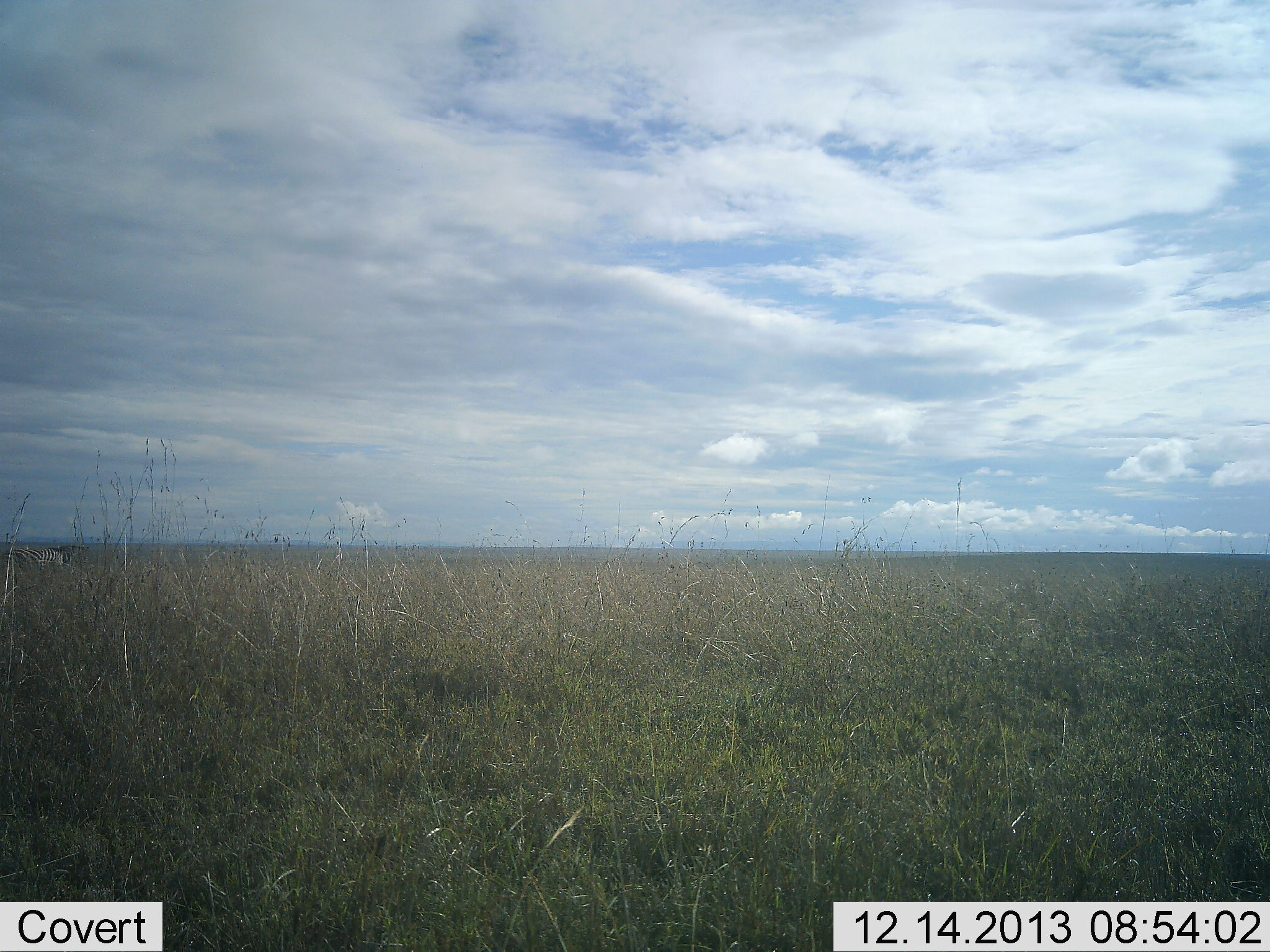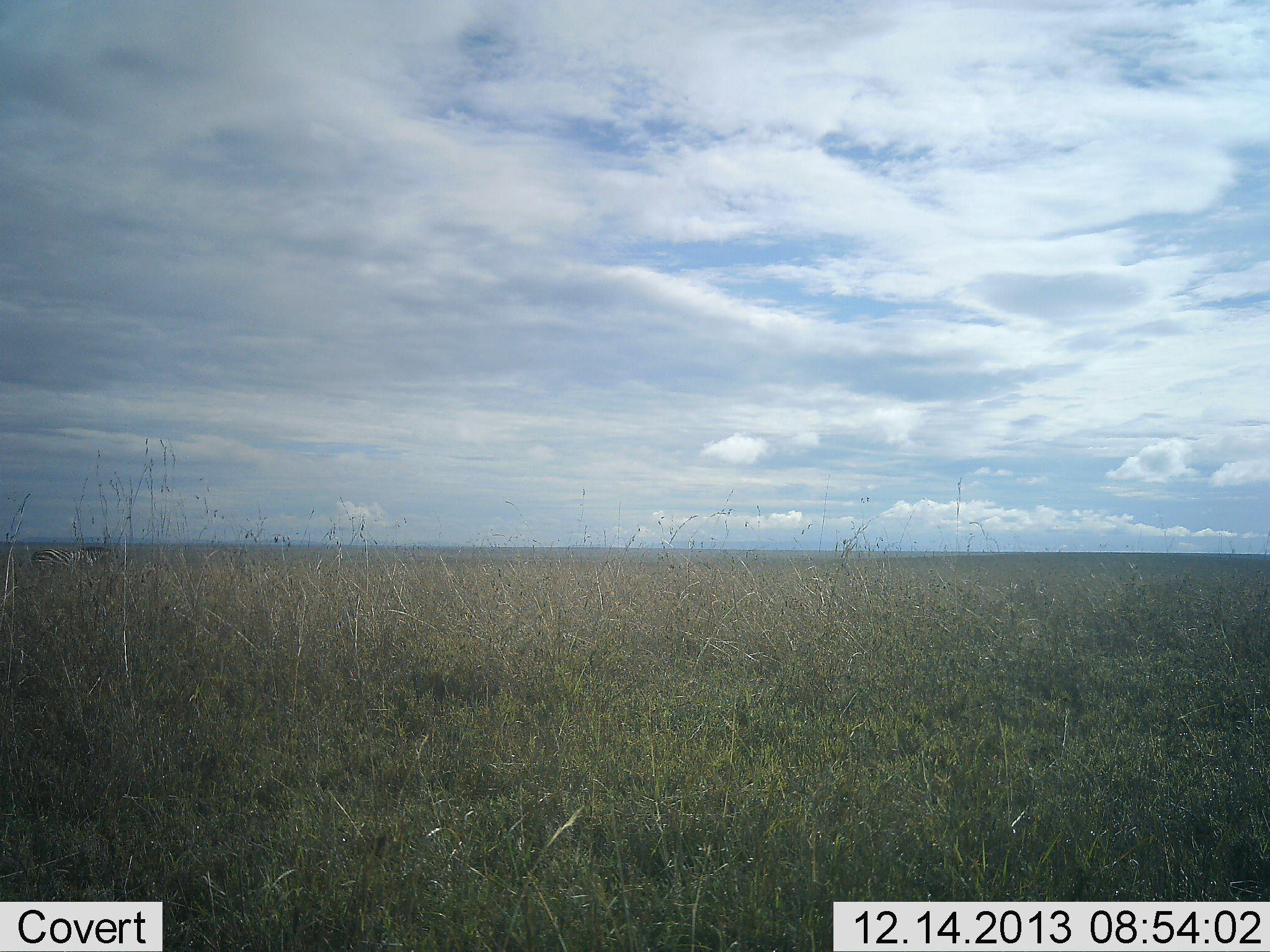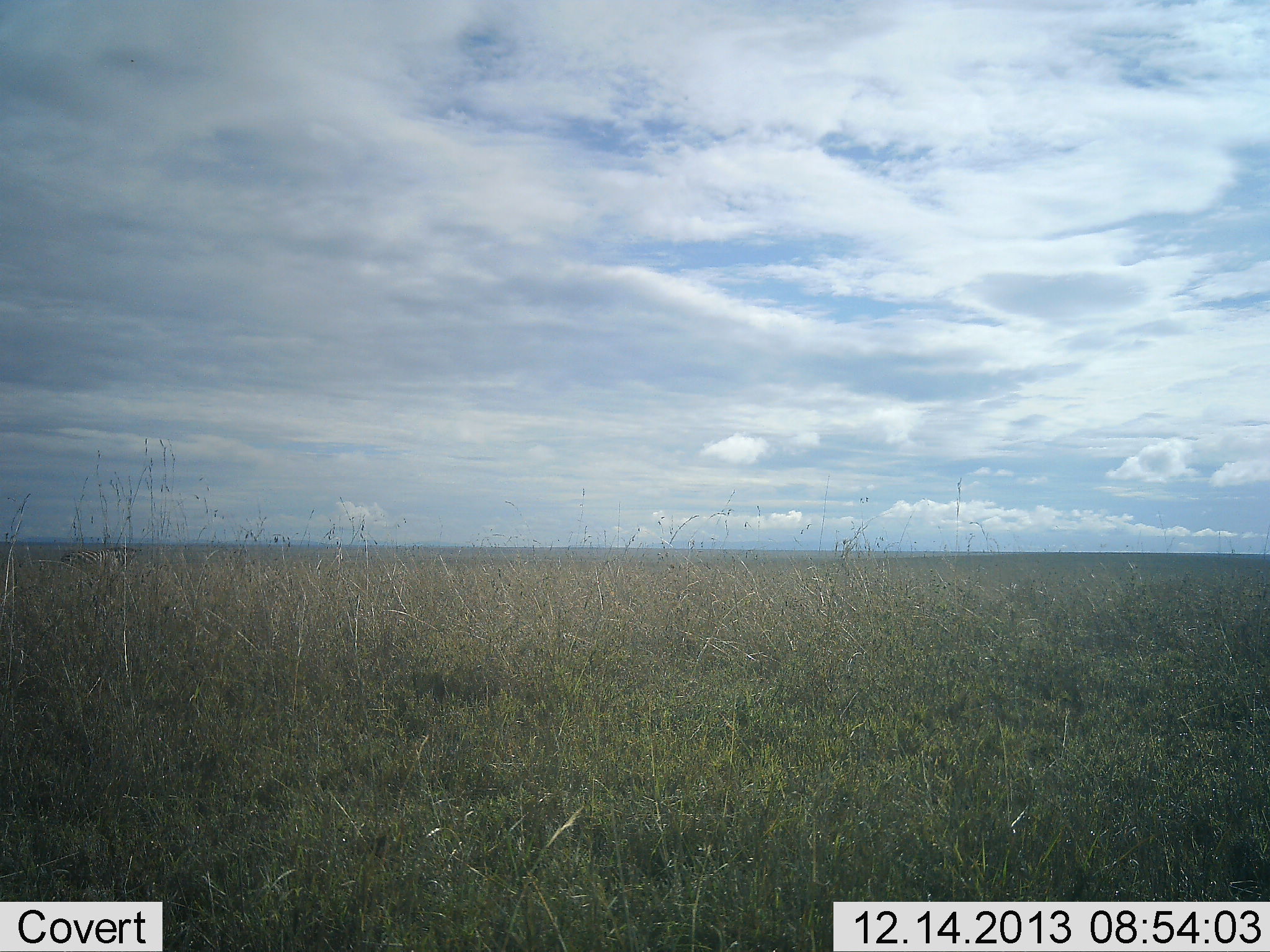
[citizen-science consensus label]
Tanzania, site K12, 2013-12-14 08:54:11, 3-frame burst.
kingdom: Animalia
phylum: Chordata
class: Mammalia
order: Perissodactyla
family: Equidae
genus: Equus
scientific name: Equus quagga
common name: plains zebra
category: zebra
Zebra (plains zebra) (Equus quagga), count 1. Behavior (volunteer vote fractions): standing 0%, resting 0%, moving 100%, interacting 0%. Young present (vote fraction): 0%. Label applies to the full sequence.